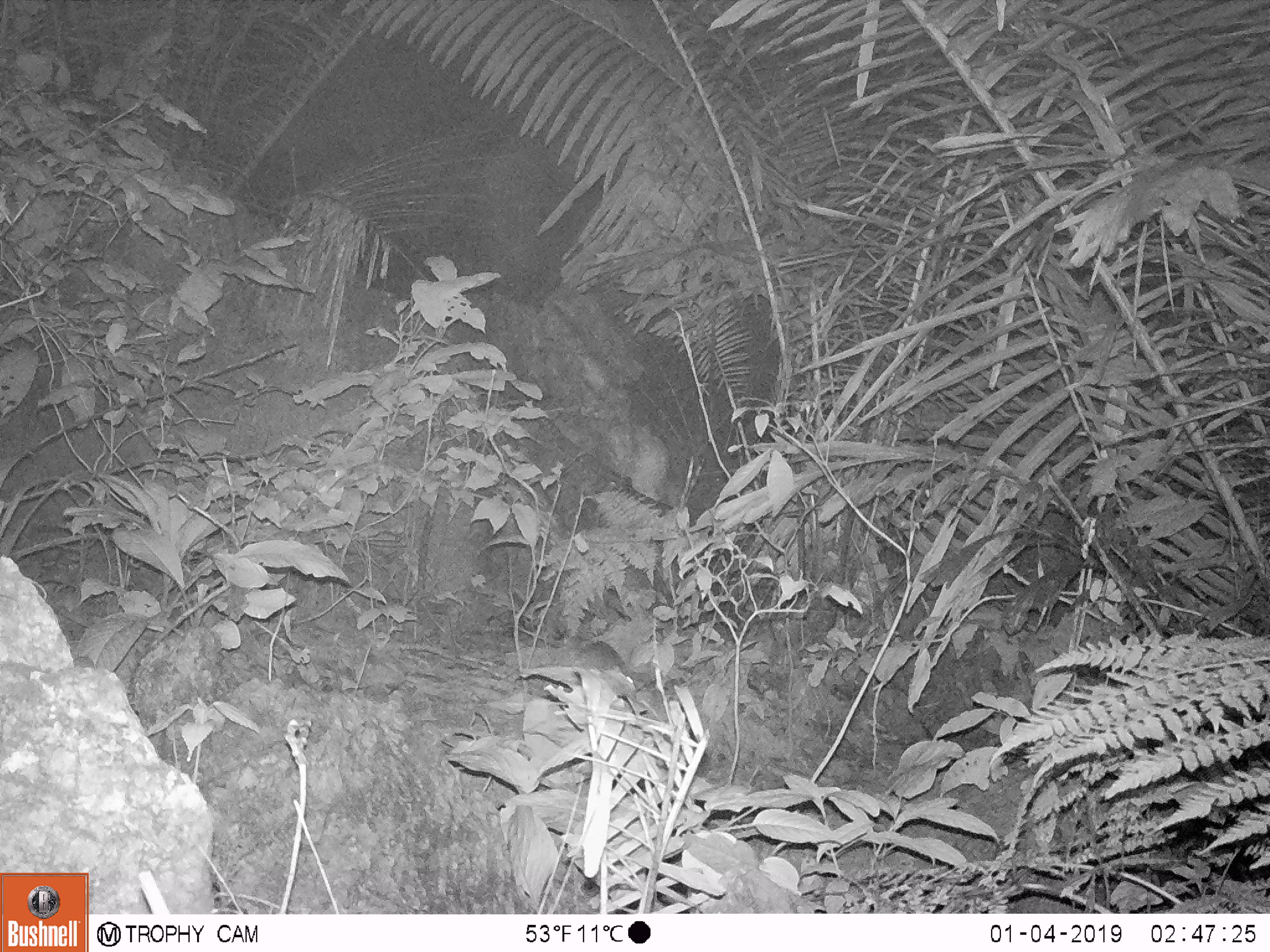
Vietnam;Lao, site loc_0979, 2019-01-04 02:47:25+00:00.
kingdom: Animalia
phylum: Chordata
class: Mammalia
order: Rodentia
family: Muridae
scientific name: Muridae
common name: old-world mice and rats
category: unidentified murid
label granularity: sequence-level